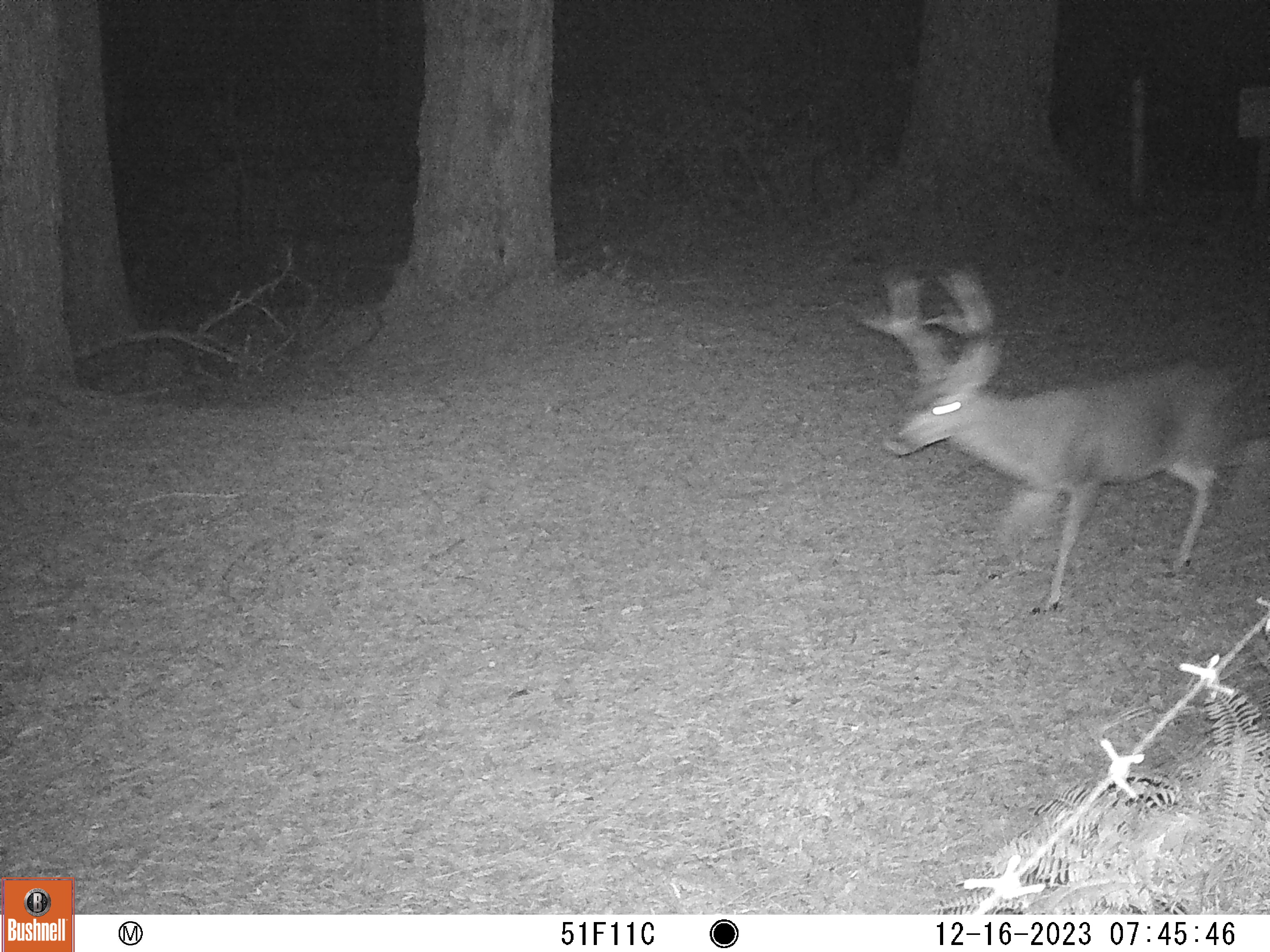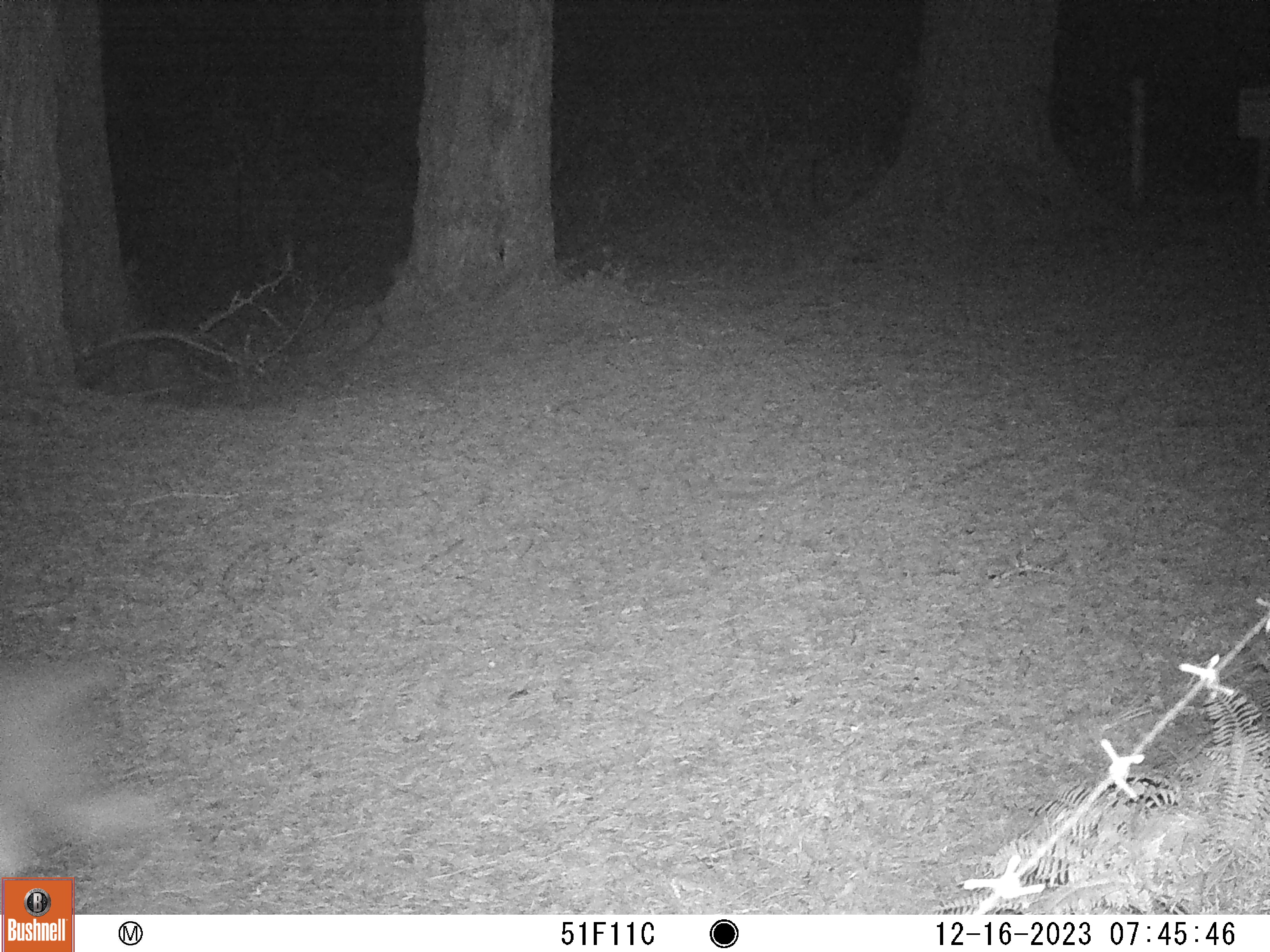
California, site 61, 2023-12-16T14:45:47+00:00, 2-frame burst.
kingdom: Animalia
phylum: Chordata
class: Mammalia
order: Artiodactyla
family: Cervidae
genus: Odocoileus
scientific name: Odocoileus hemionus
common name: mule deer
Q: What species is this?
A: Mule deer (Odocoileus hemionus).